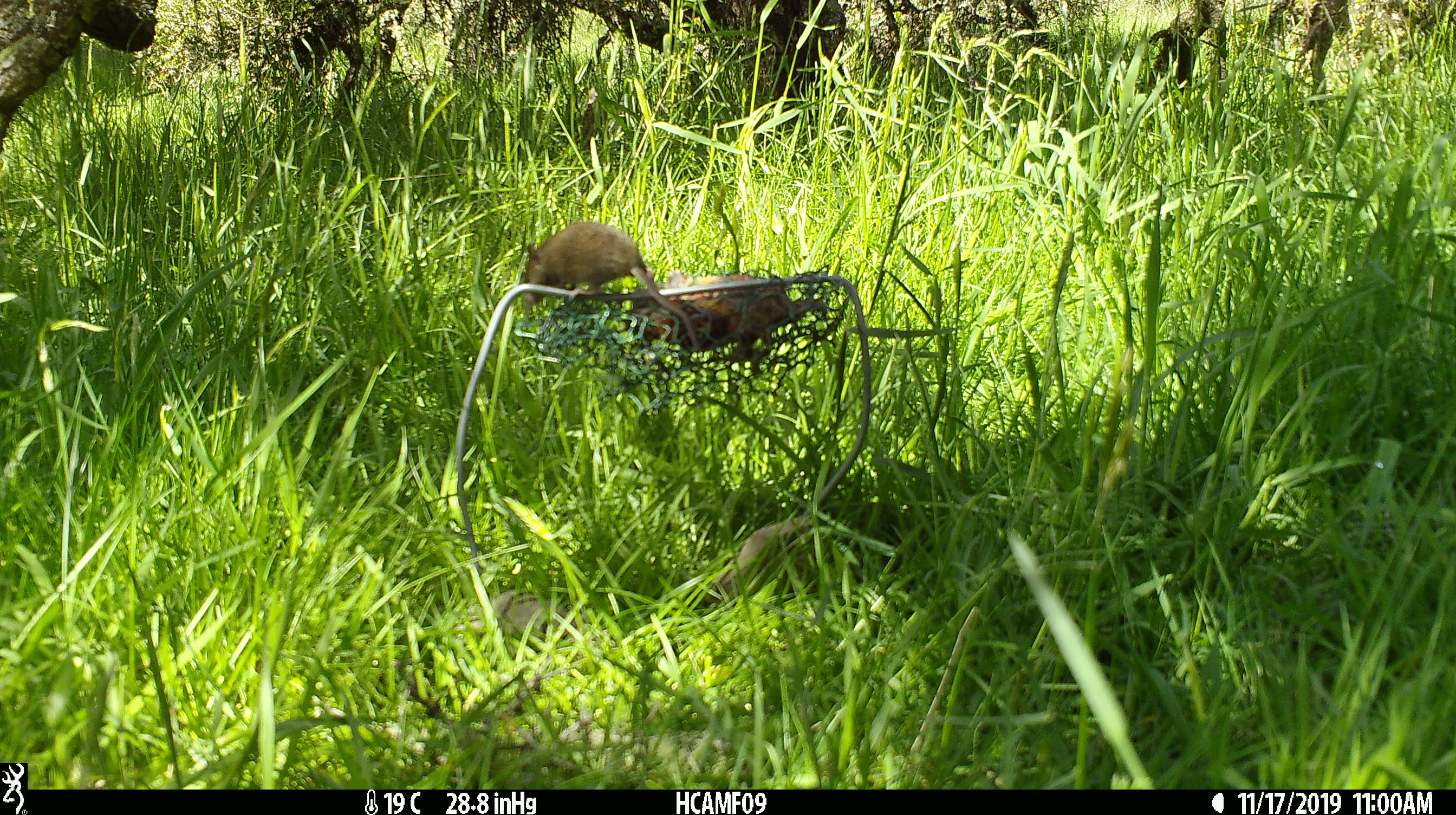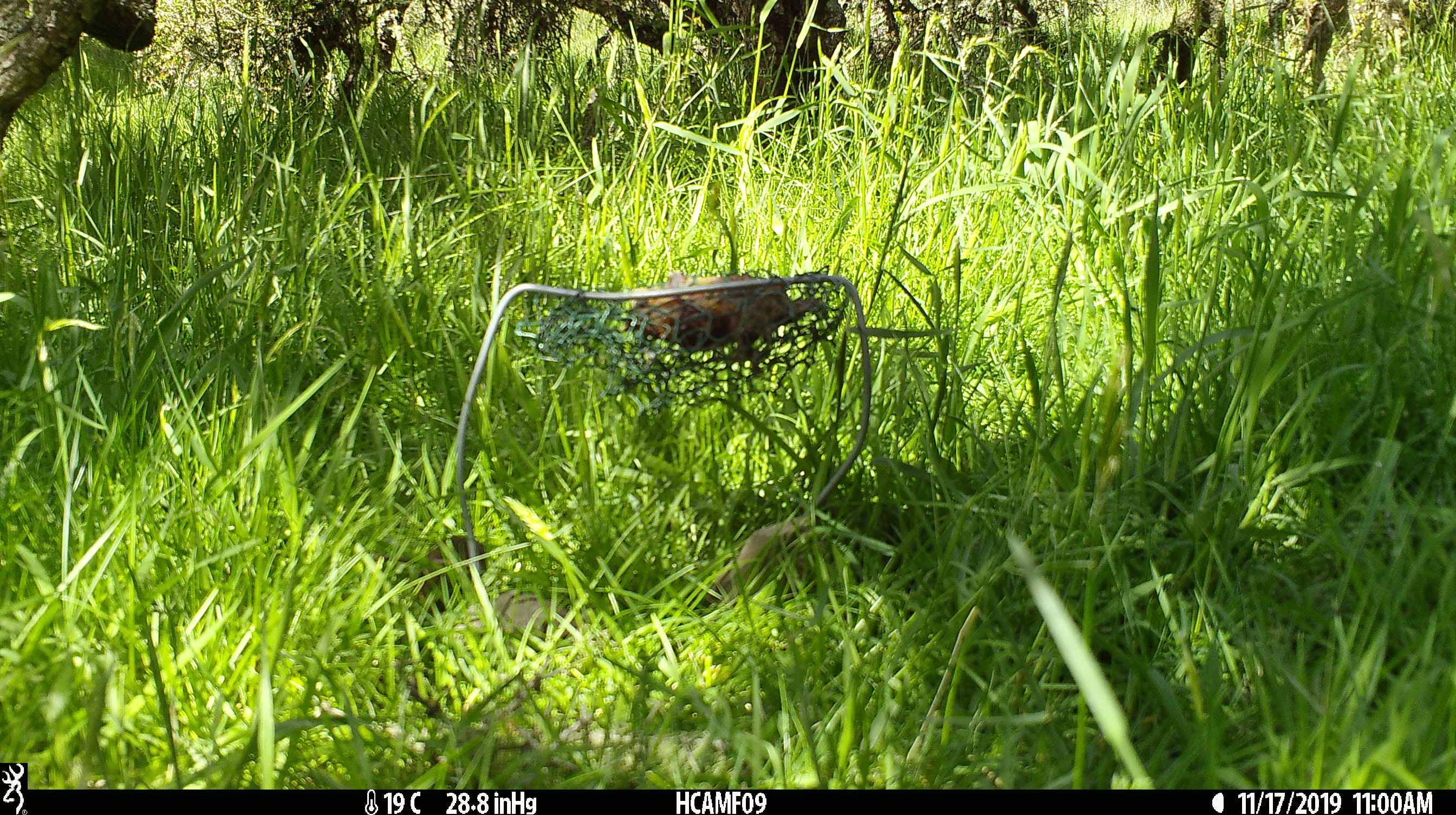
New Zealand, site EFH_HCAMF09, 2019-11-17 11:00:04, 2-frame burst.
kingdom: Animalia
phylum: Chordata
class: Mammalia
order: Rodentia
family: Muridae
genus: Mus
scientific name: Mus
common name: mouse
Mouse (Mus).